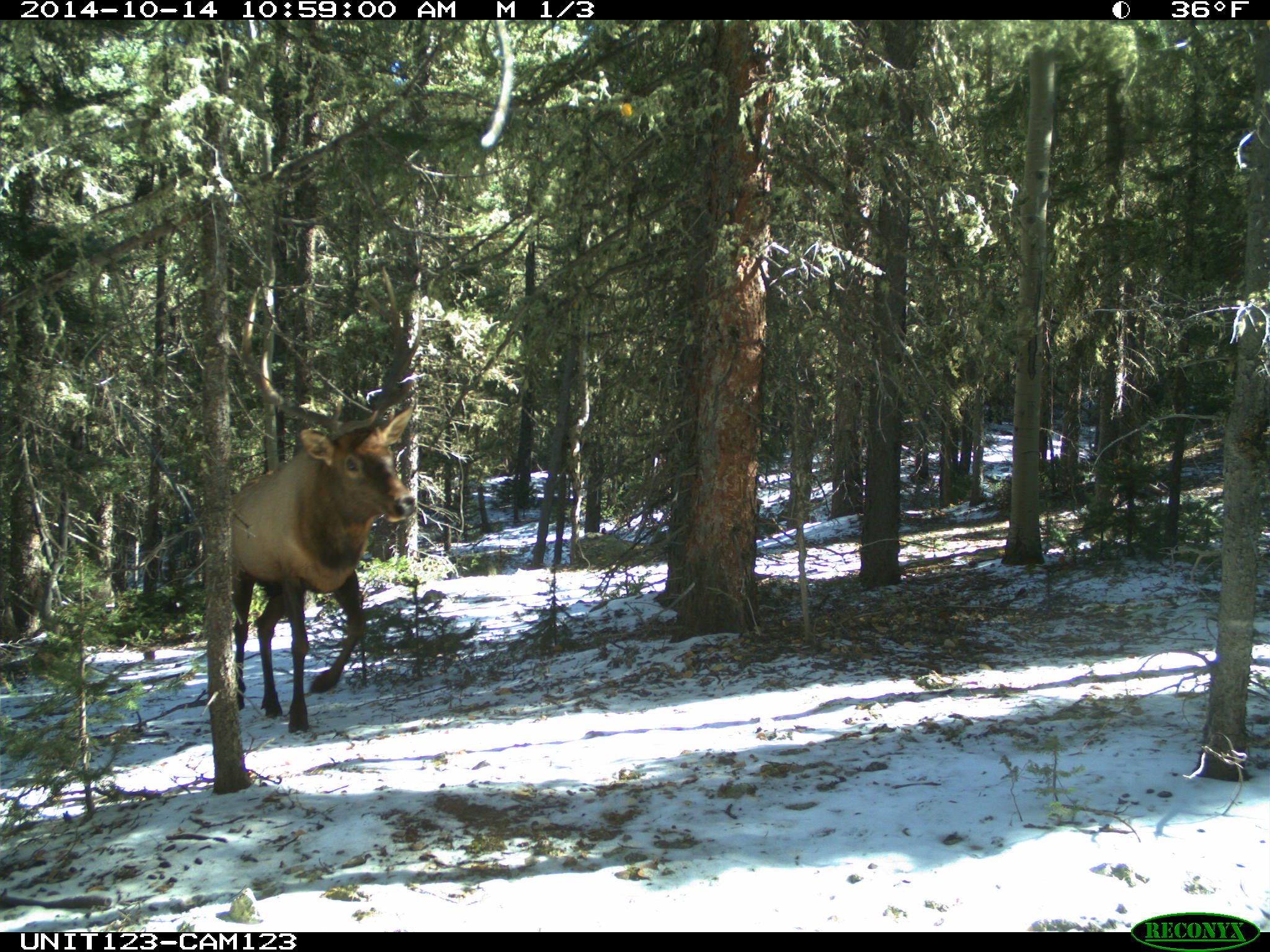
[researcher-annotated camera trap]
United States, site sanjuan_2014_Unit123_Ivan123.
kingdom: Animalia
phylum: Chordata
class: Mammalia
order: Artiodactyla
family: Cervidae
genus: Cervus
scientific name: Cervus elaphus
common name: red deer